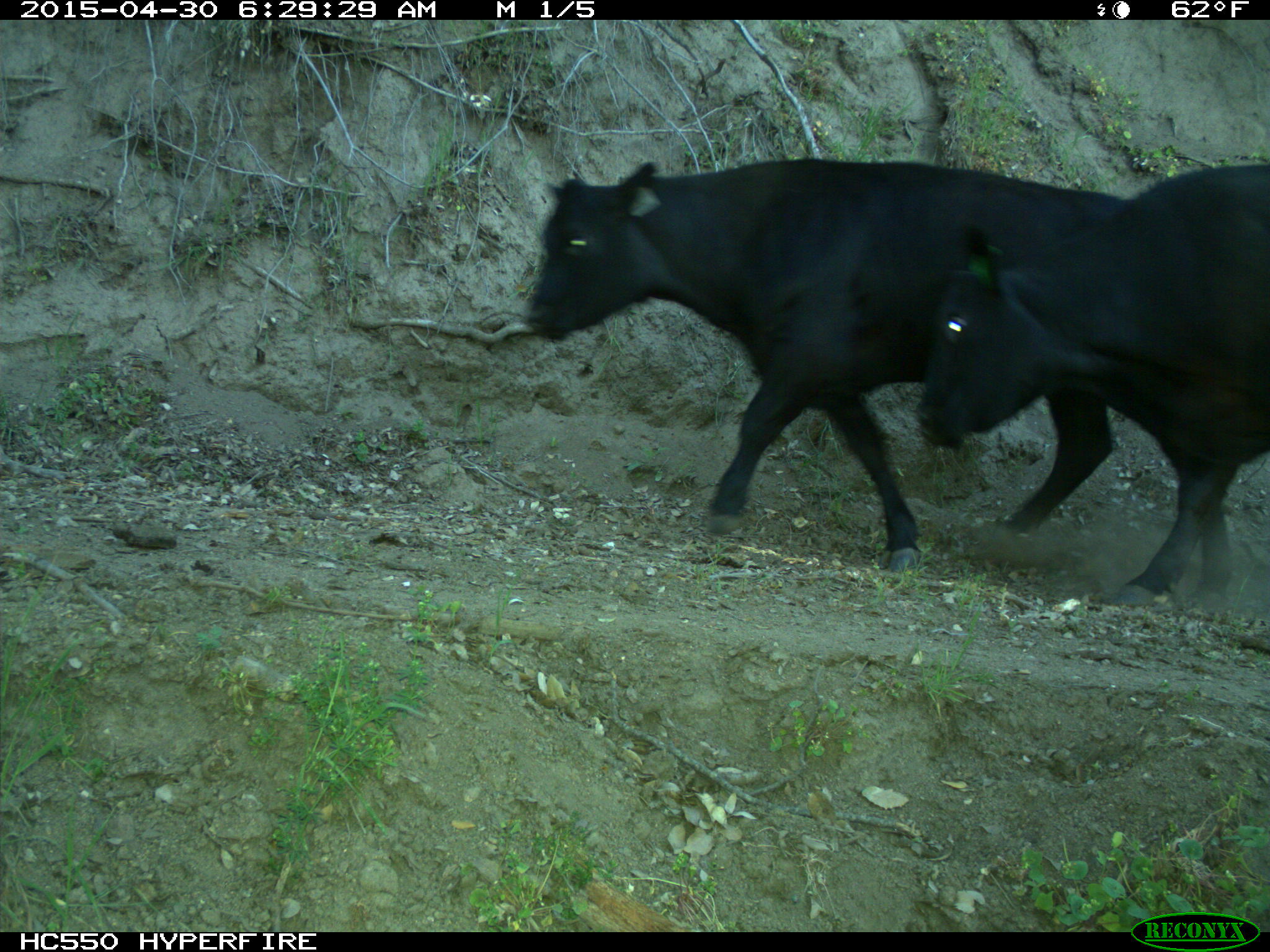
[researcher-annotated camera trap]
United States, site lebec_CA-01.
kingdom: Animalia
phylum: Chordata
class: Mammalia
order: Artiodactyla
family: Bovidae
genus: Bos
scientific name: Bos taurus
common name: domestic cow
Bos taurus (domestic cow).